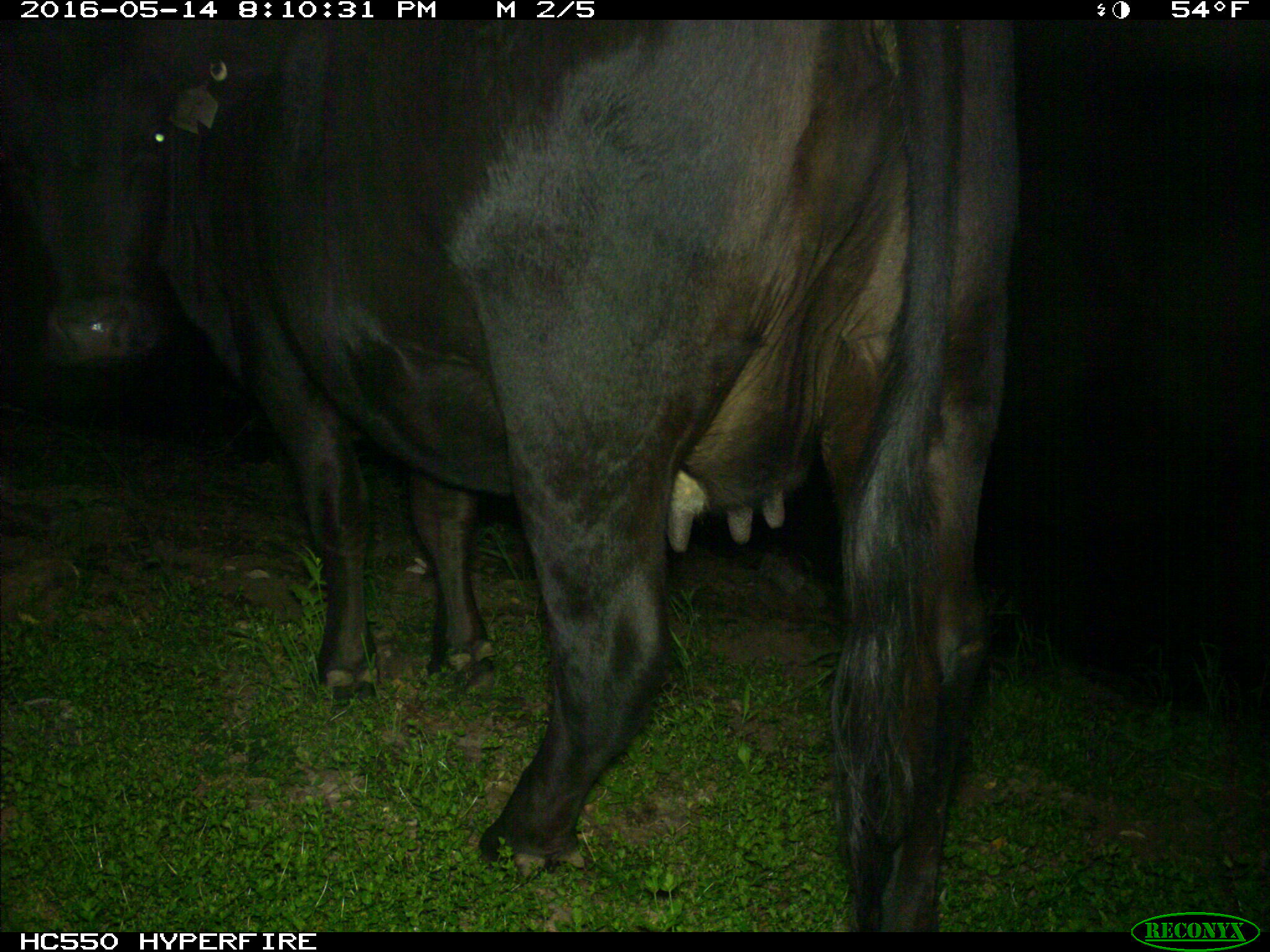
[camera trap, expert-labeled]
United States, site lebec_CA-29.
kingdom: Animalia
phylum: Chordata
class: Mammalia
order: Artiodactyla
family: Bovidae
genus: Bos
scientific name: Bos taurus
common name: domestic cow